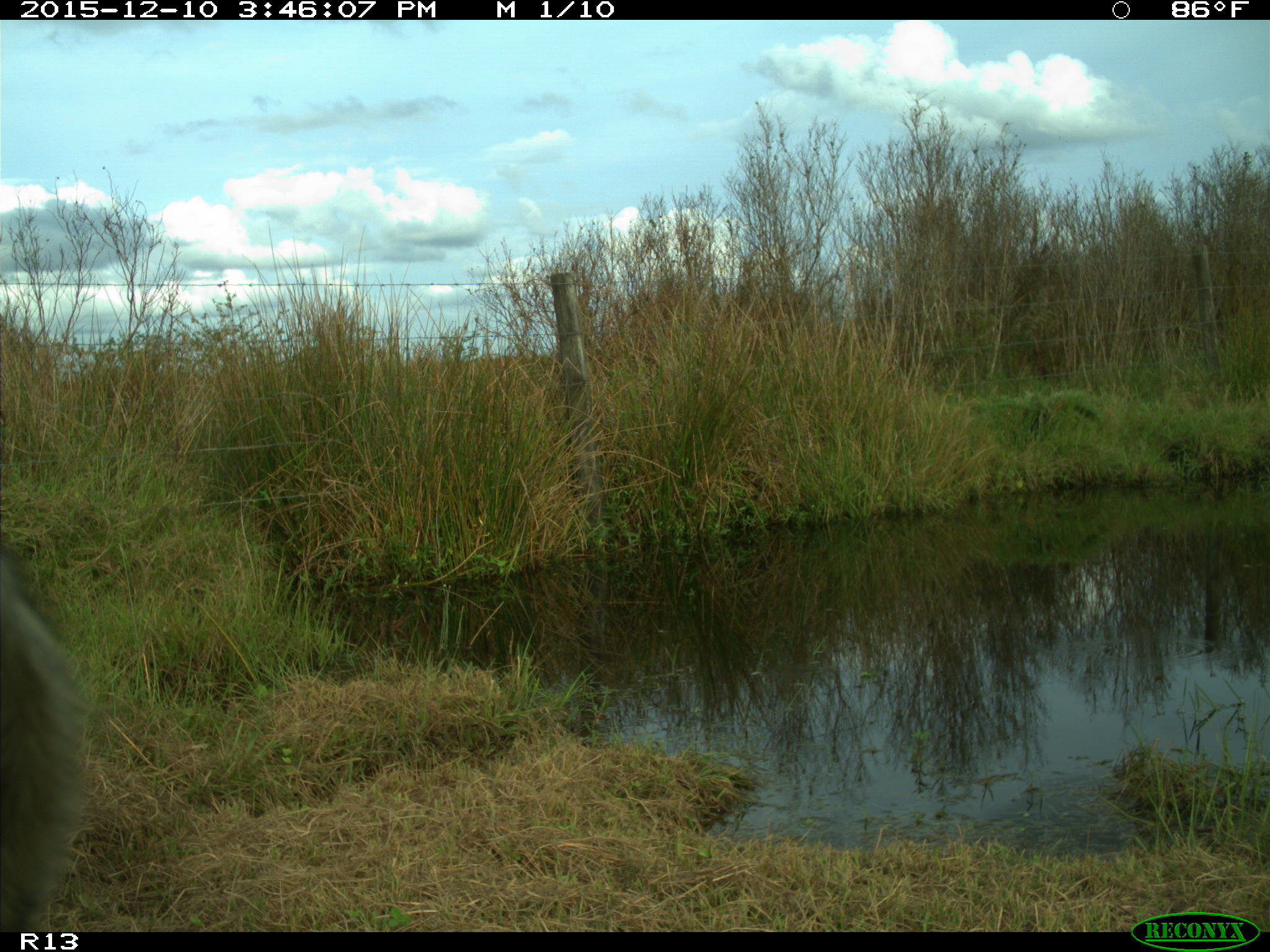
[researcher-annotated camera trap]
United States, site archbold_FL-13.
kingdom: Animalia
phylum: Chordata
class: Mammalia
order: Artiodactyla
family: Bovidae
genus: Bos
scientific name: Bos taurus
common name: domestic cow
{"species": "Bos taurus (domestic cow)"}